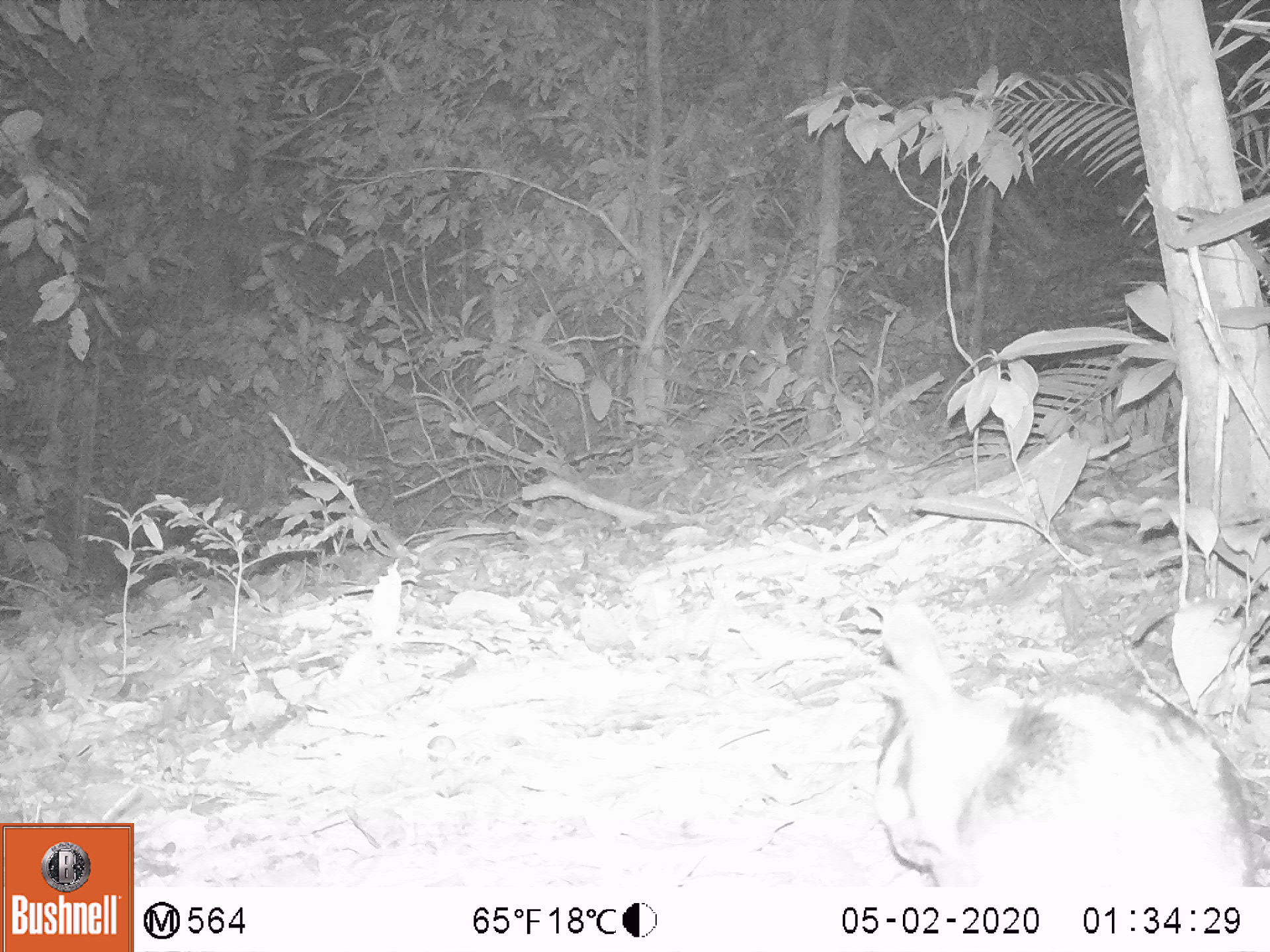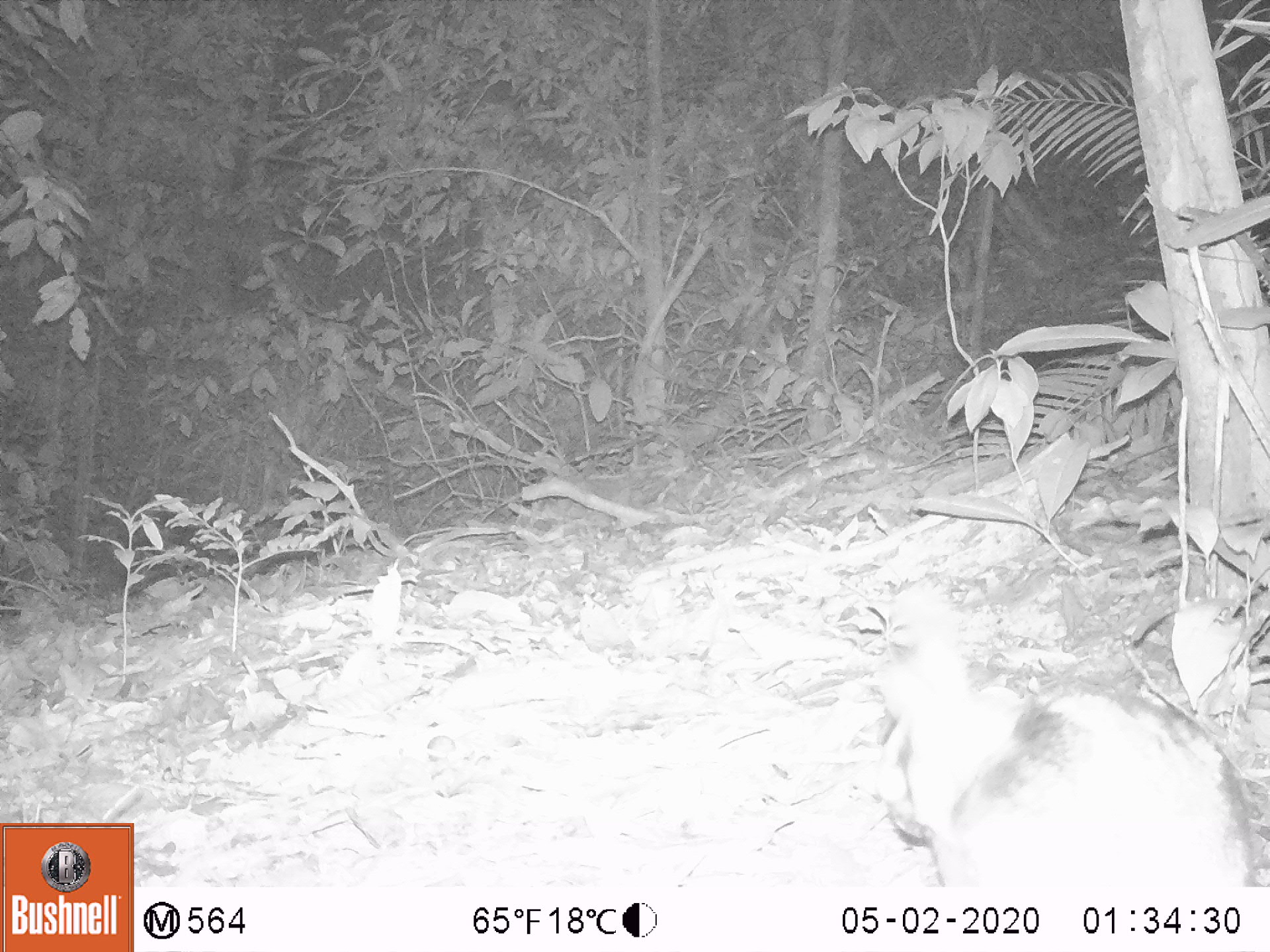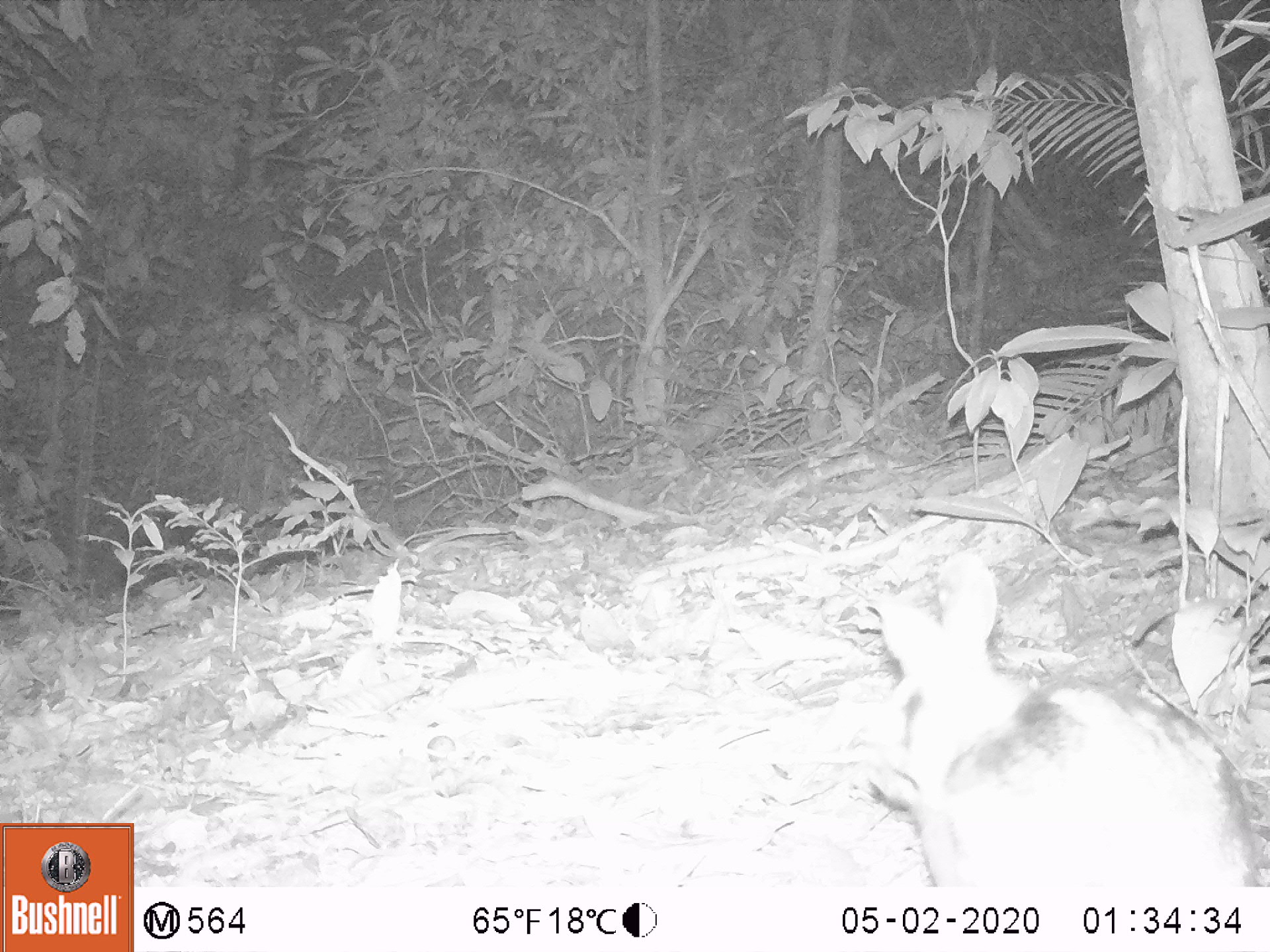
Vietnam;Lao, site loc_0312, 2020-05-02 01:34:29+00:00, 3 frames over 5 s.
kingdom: Animalia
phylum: Chordata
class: Mammalia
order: Lagomorpha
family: Leporidae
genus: Nesolagus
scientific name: Nesolagus timminsi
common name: annamite striped rabbit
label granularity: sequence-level